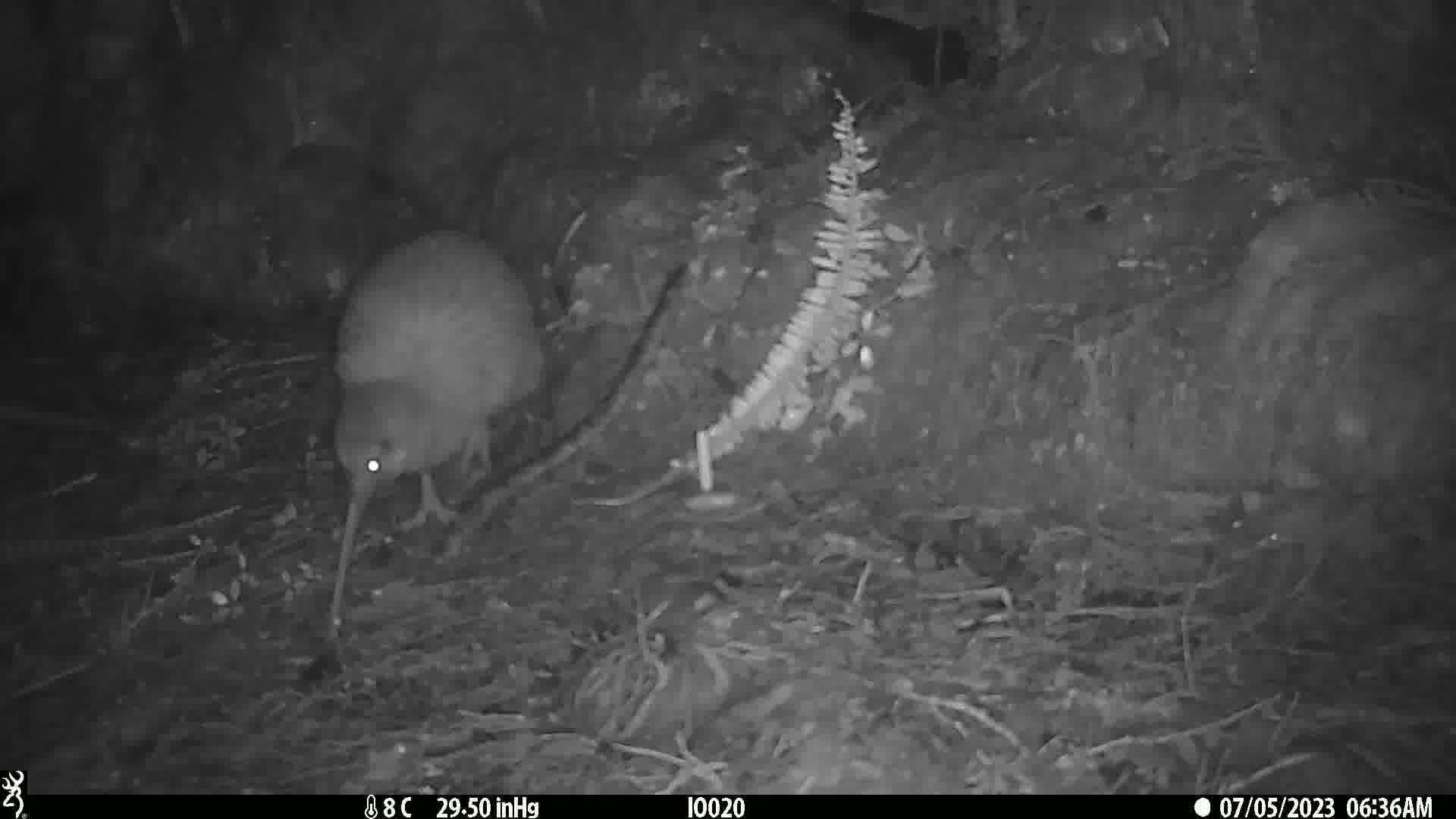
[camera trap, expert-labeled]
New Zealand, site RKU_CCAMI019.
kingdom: Animalia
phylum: Chordata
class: Aves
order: Apterygiformes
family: Apterygidae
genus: Apteryx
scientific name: Apteryx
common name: kiwi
Kiwi (Apteryx).